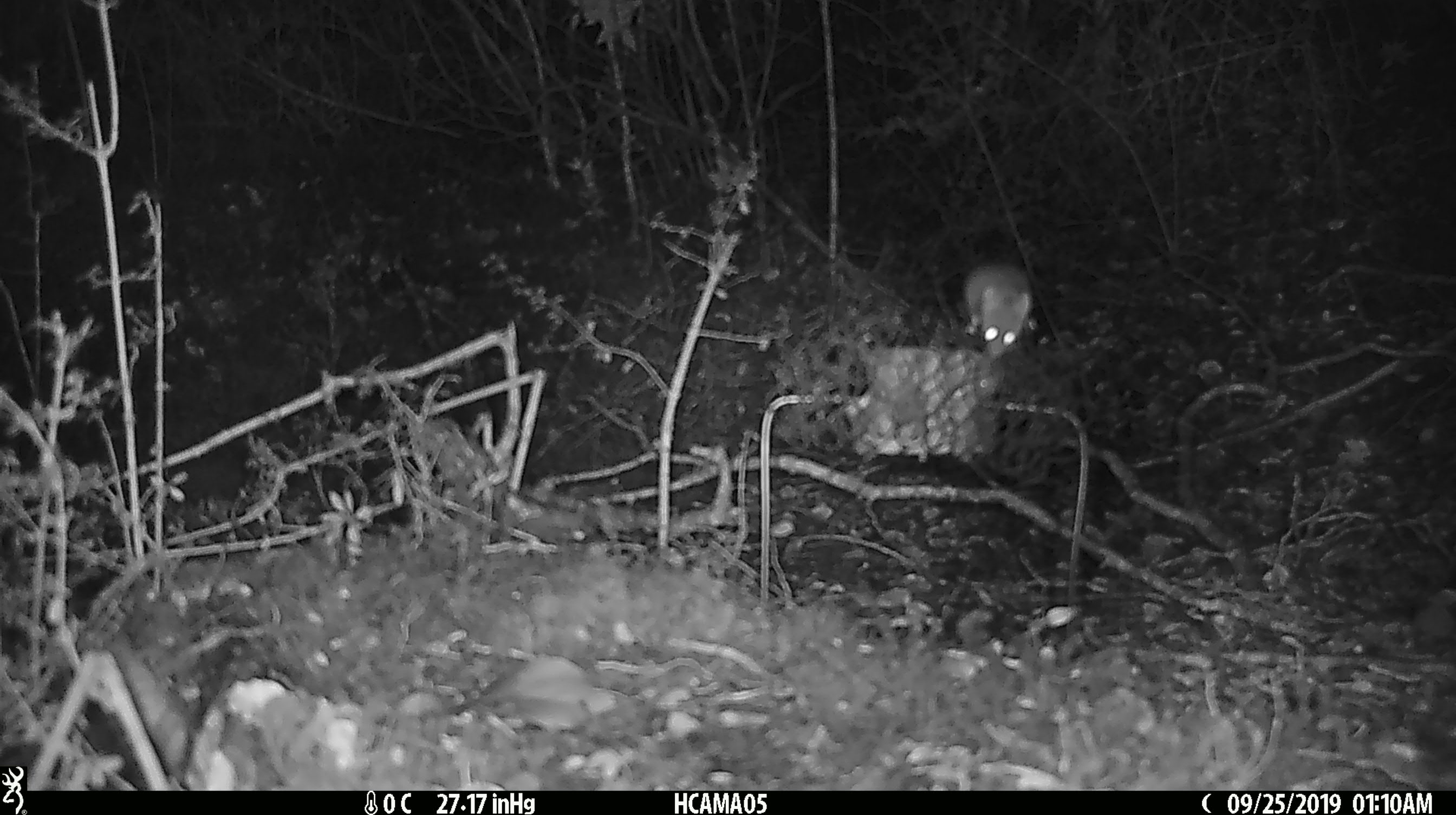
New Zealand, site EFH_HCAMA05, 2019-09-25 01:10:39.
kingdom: Animalia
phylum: Chordata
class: Mammalia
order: Rodentia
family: Muridae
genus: Mus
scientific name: Mus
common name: mouse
Mouse (Mus).